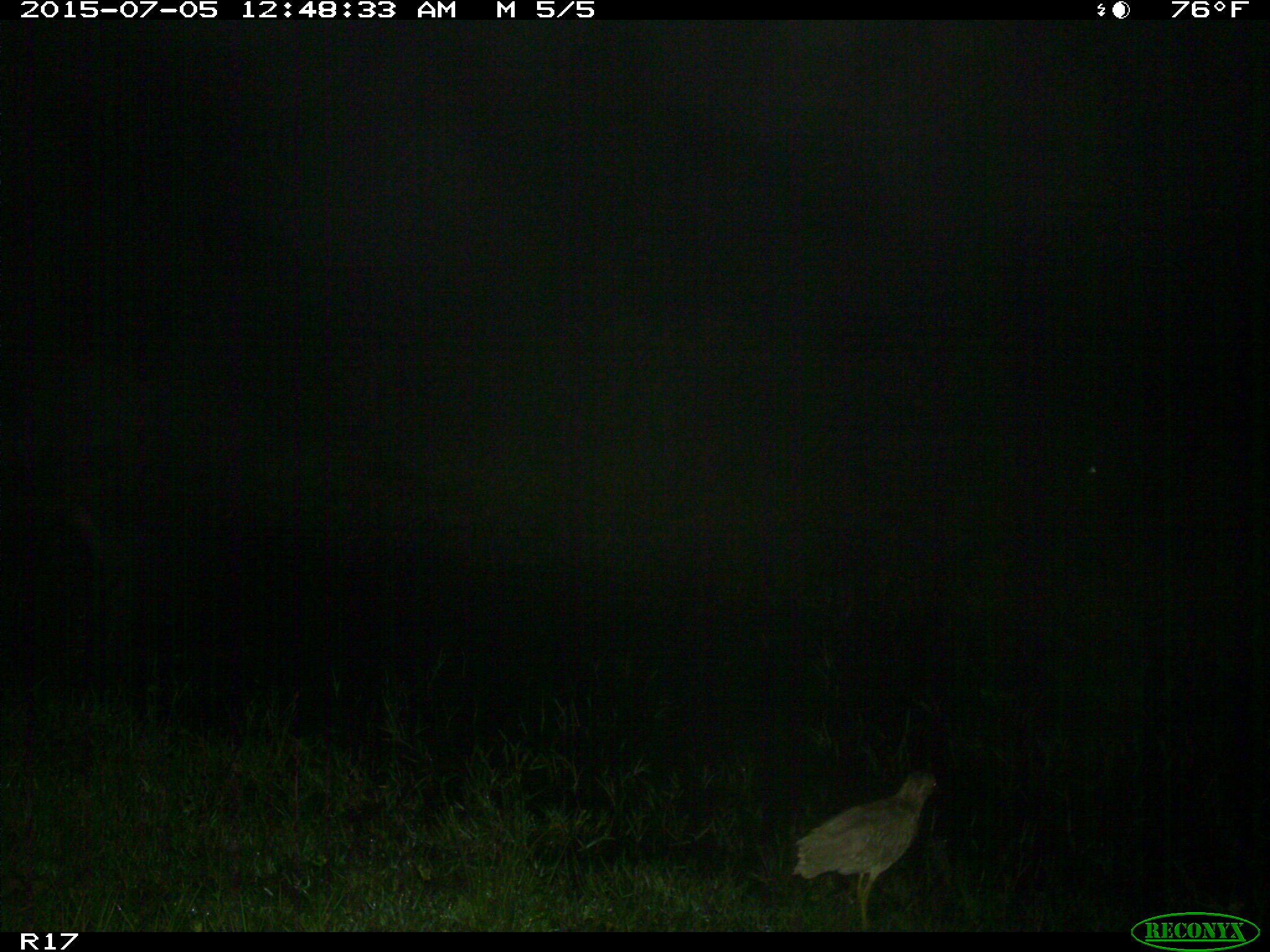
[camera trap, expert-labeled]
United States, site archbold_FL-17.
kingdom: Animalia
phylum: Chordata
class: Aves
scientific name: Aves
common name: birds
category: unidentified bird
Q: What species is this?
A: Unidentified bird (birds) (Aves).